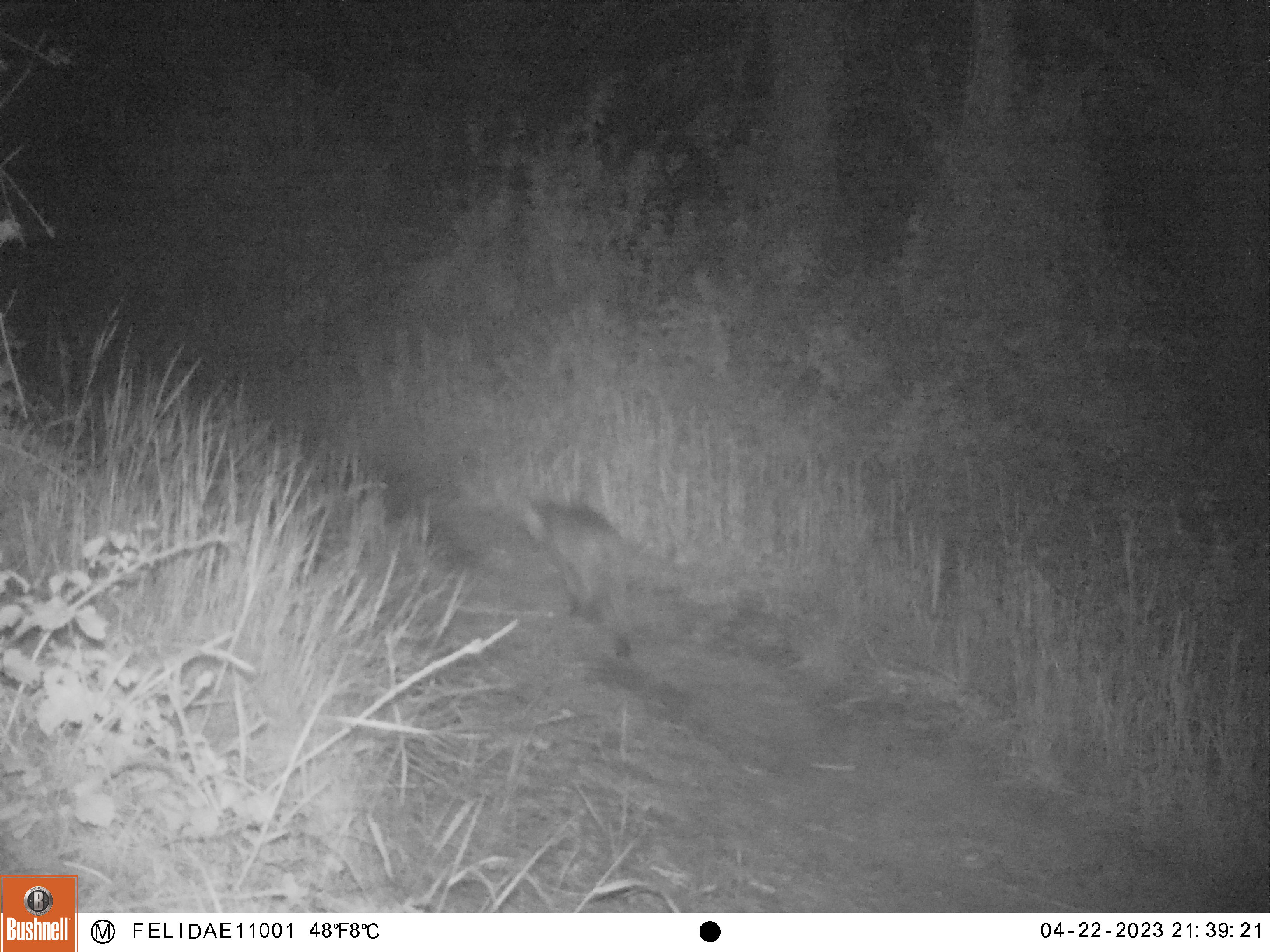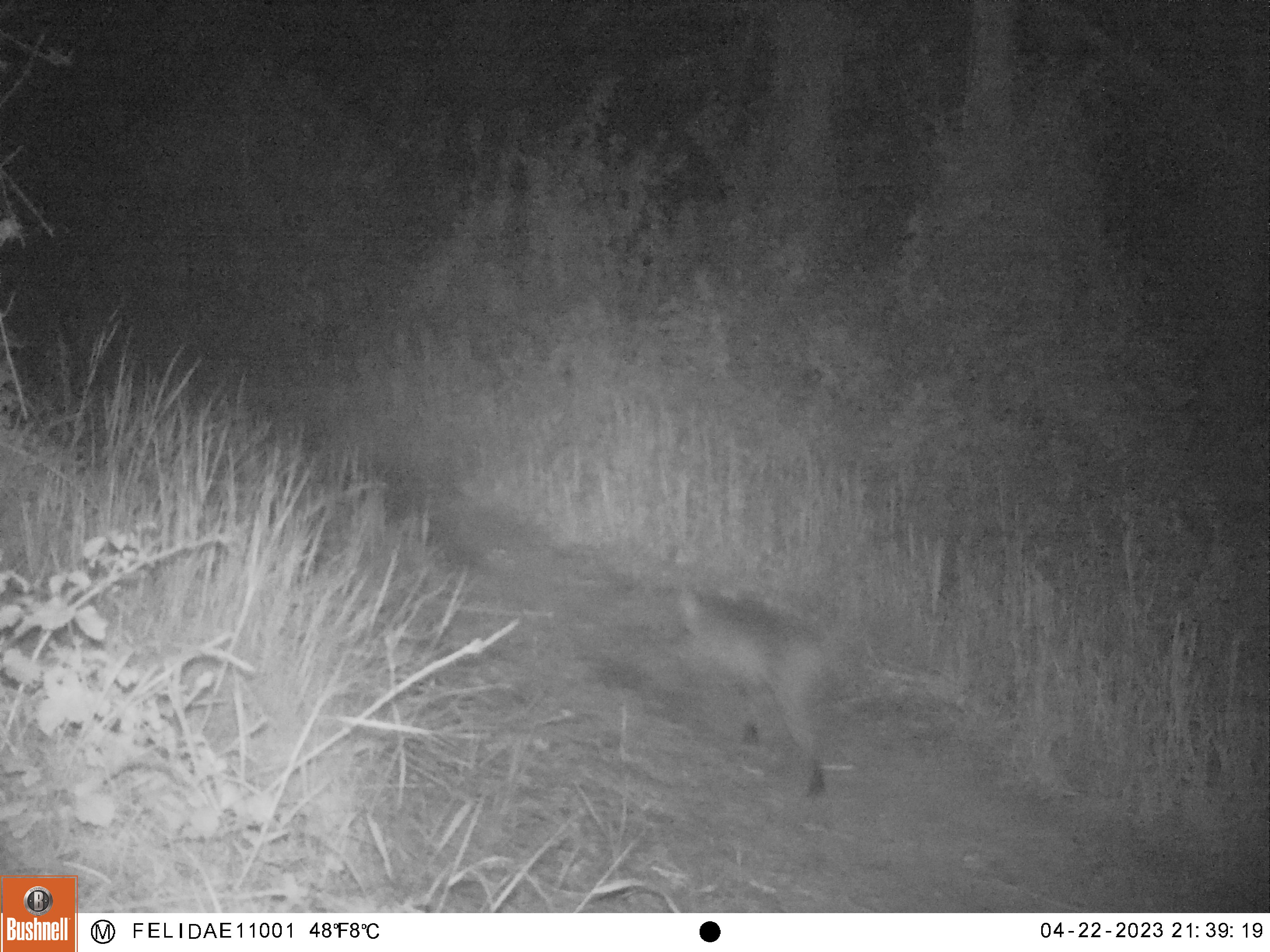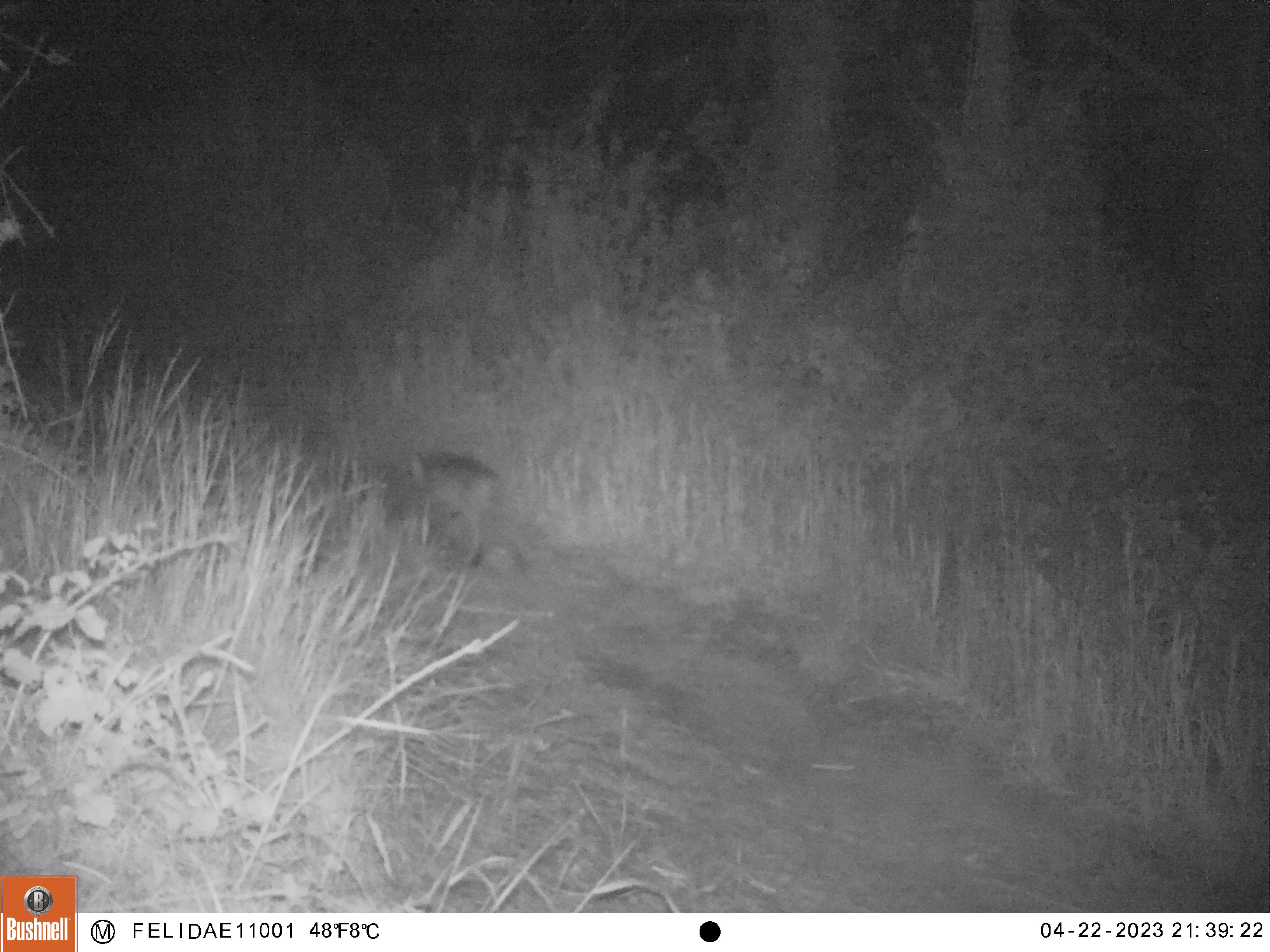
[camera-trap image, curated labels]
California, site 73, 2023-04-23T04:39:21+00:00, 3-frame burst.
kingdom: Animalia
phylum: Chordata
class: Mammalia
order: Carnivora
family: Felidae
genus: Lynx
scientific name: Lynx rufus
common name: bobcat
Bobcat (Lynx rufus).